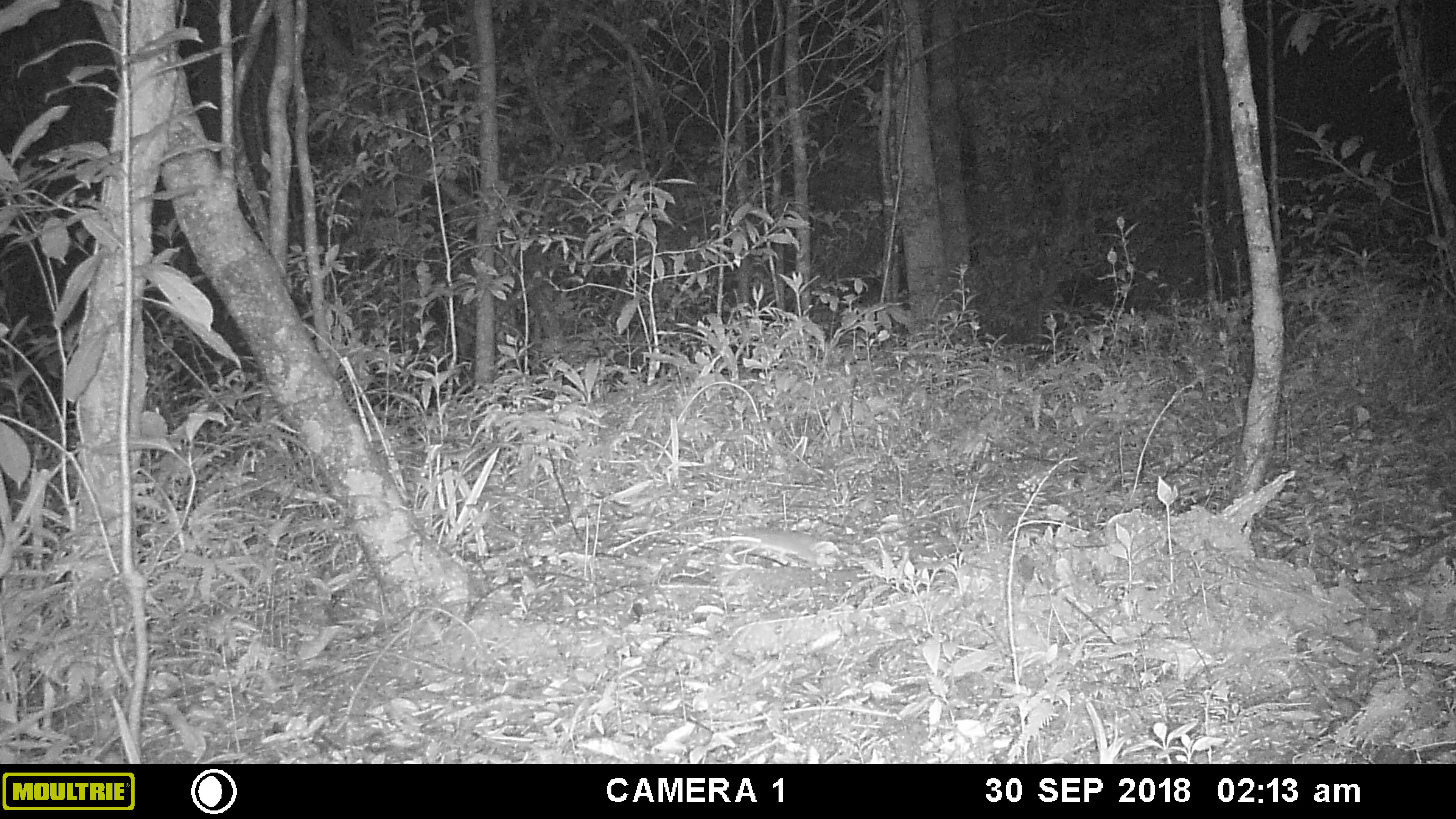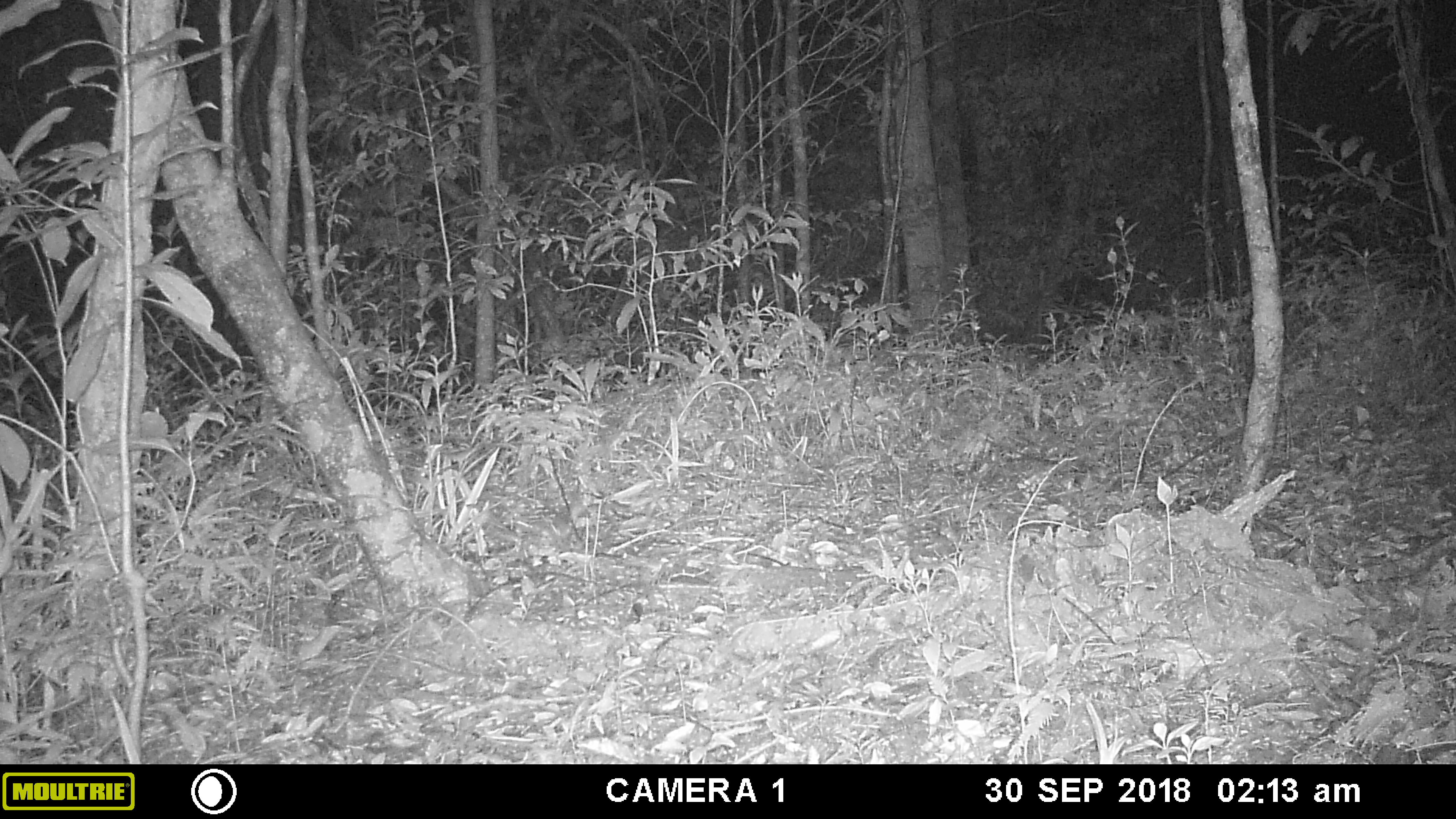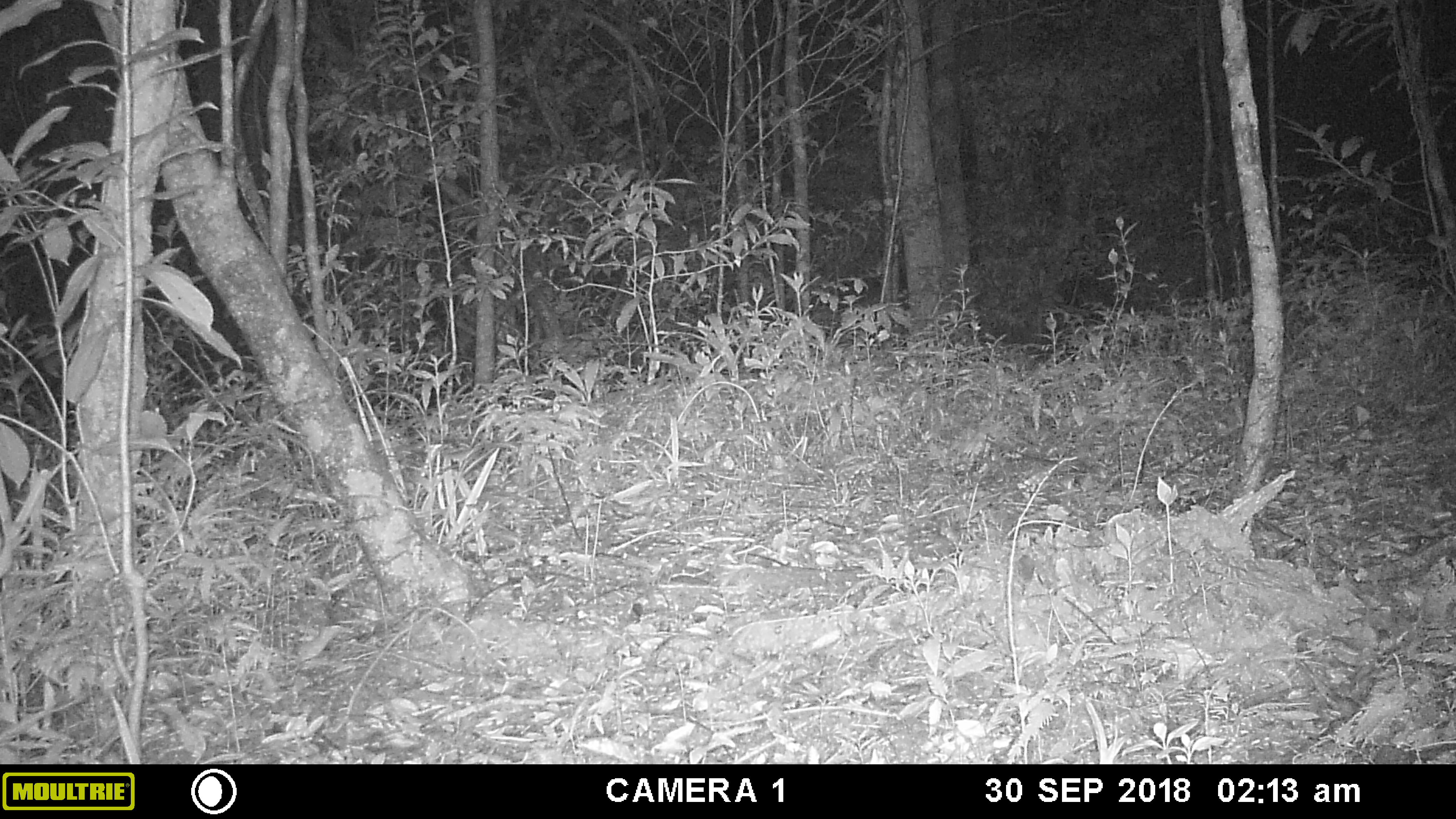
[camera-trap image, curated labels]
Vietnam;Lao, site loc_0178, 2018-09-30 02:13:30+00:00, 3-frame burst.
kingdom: Animalia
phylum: Chordata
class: Mammalia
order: Rodentia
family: Muridae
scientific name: Muridae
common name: old-world mice and rats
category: unidentified murid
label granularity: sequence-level